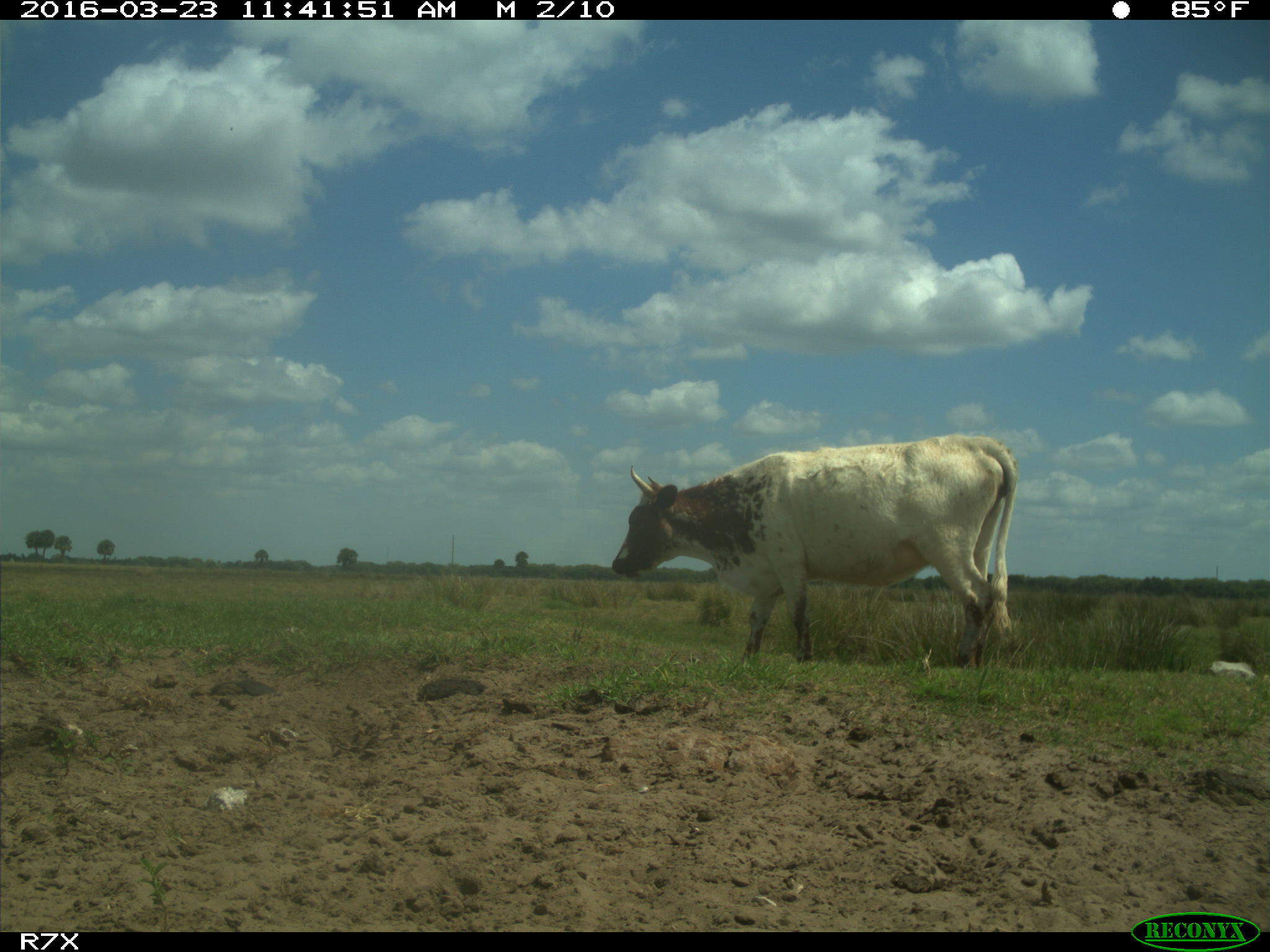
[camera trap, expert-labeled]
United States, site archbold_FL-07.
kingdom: Animalia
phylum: Chordata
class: Mammalia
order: Artiodactyla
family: Bovidae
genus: Bos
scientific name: Bos taurus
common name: domestic cow